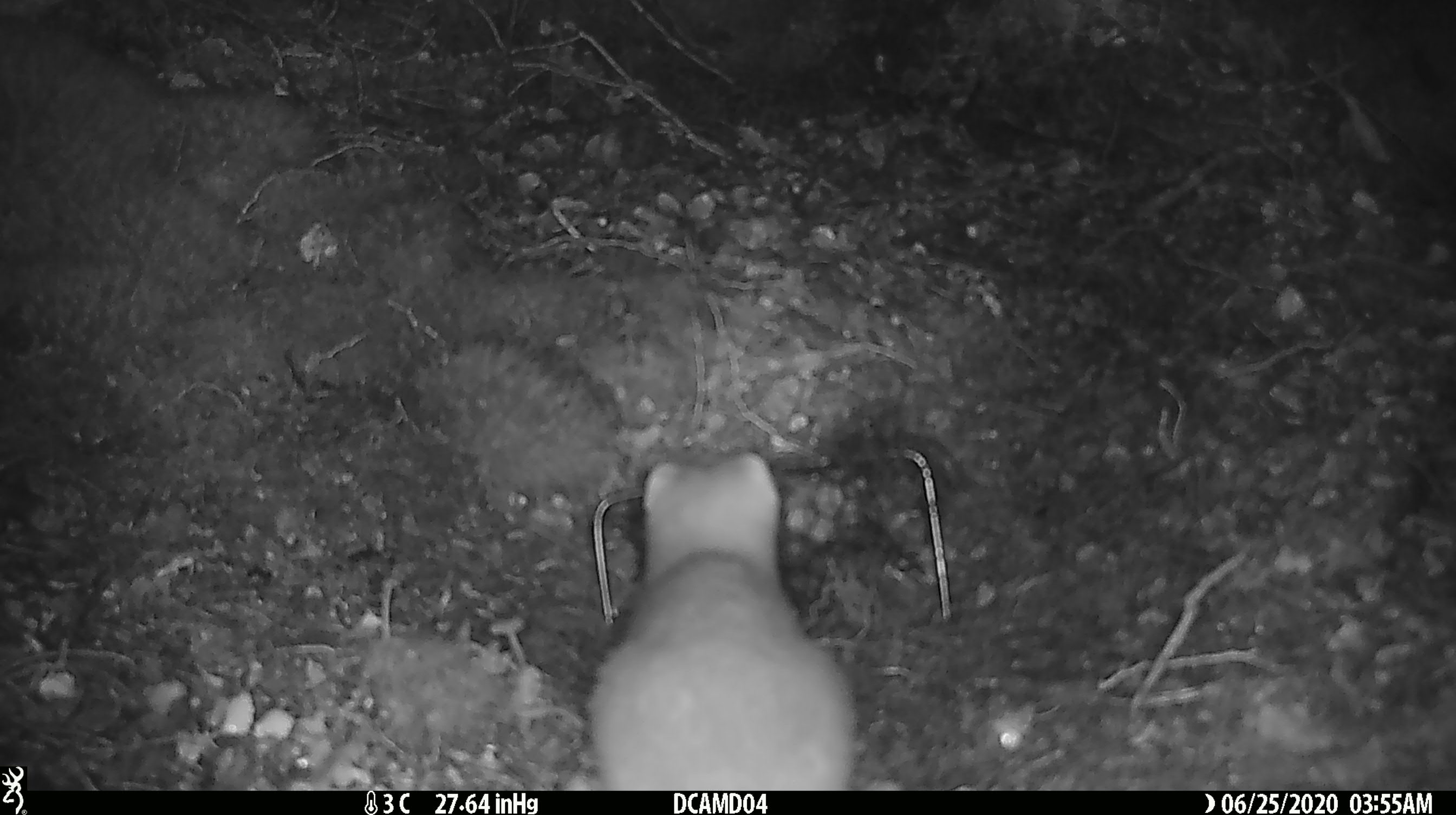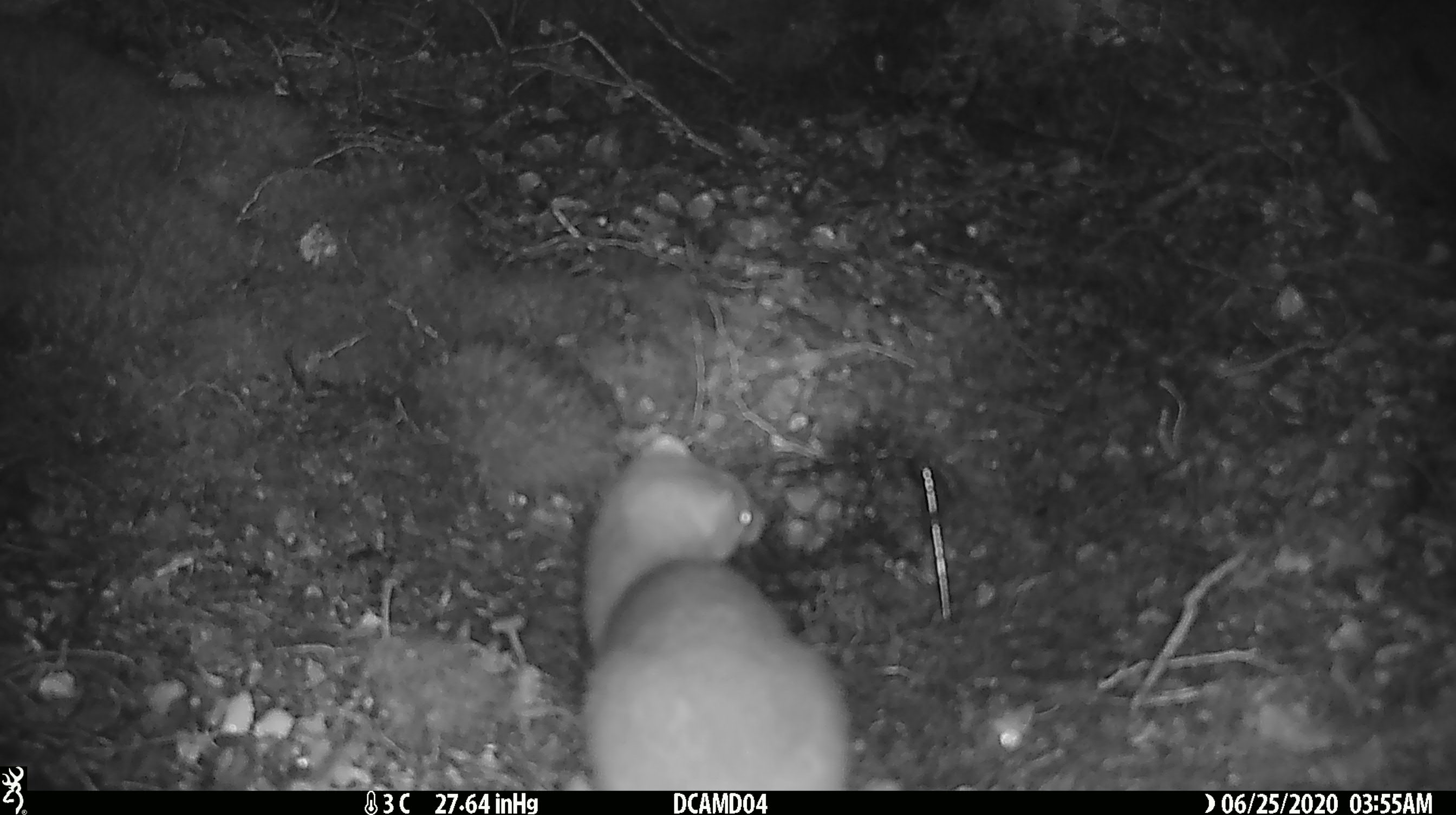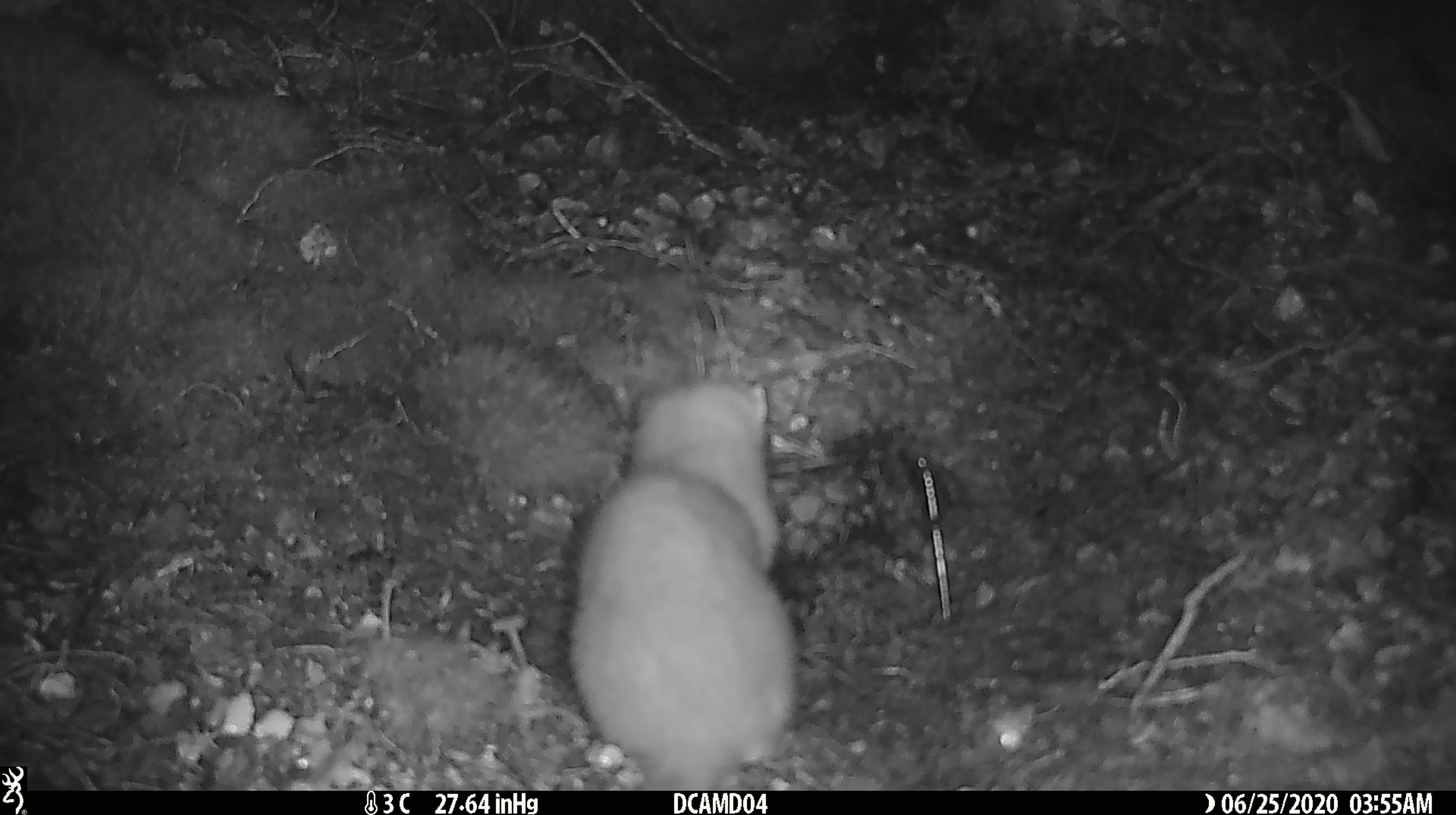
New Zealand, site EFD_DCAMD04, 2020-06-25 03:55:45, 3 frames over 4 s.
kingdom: Animalia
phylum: Chordata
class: Mammalia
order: Carnivora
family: Mustelidae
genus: Mustela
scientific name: Mustela erminea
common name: stoat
Stoat (Mustela erminea).